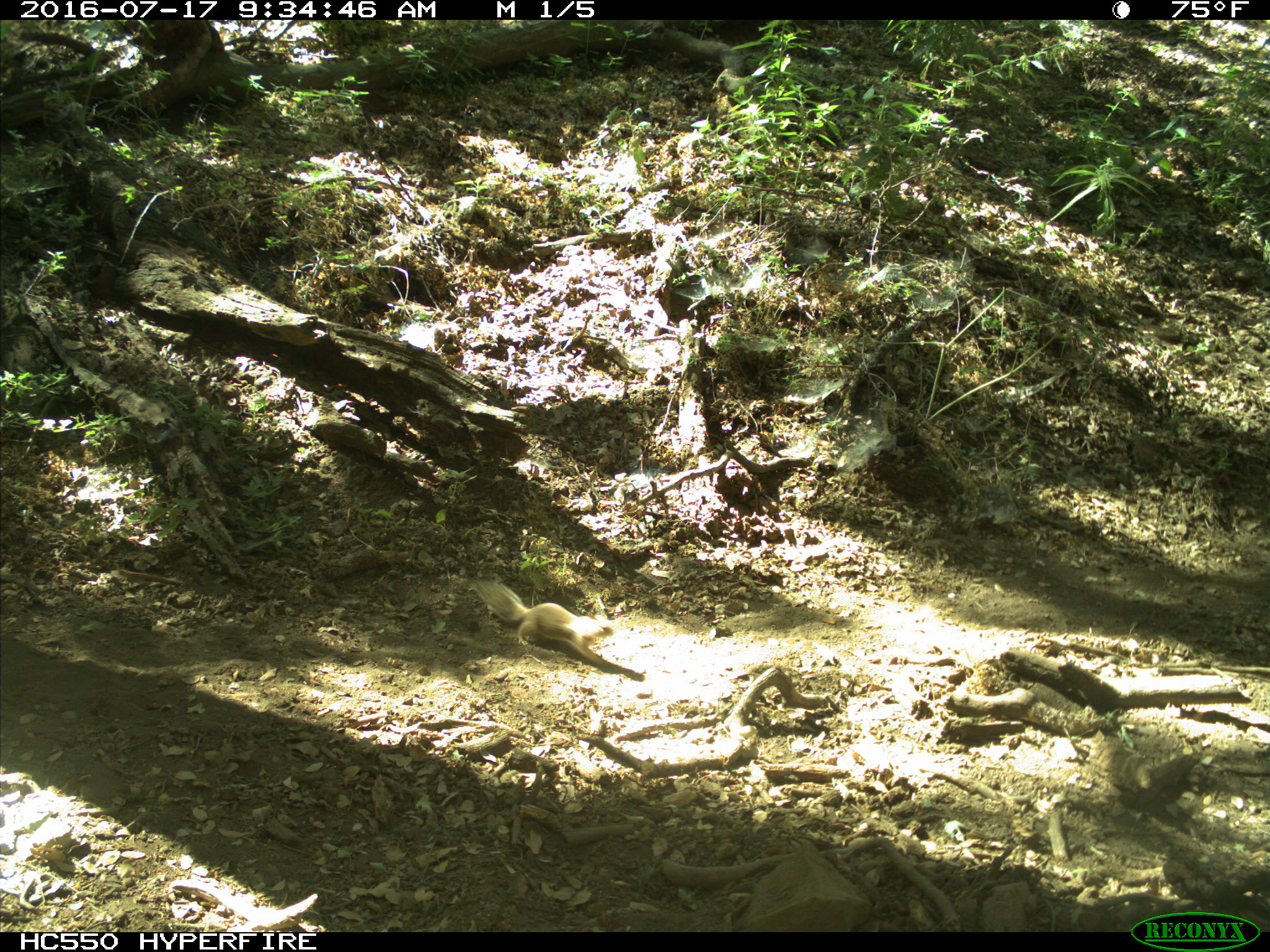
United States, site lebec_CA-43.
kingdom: Animalia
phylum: Chordata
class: Mammalia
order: Rodentia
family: Sciuridae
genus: Otospermophilus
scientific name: Otospermophilus beecheyi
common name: california ground squirrel